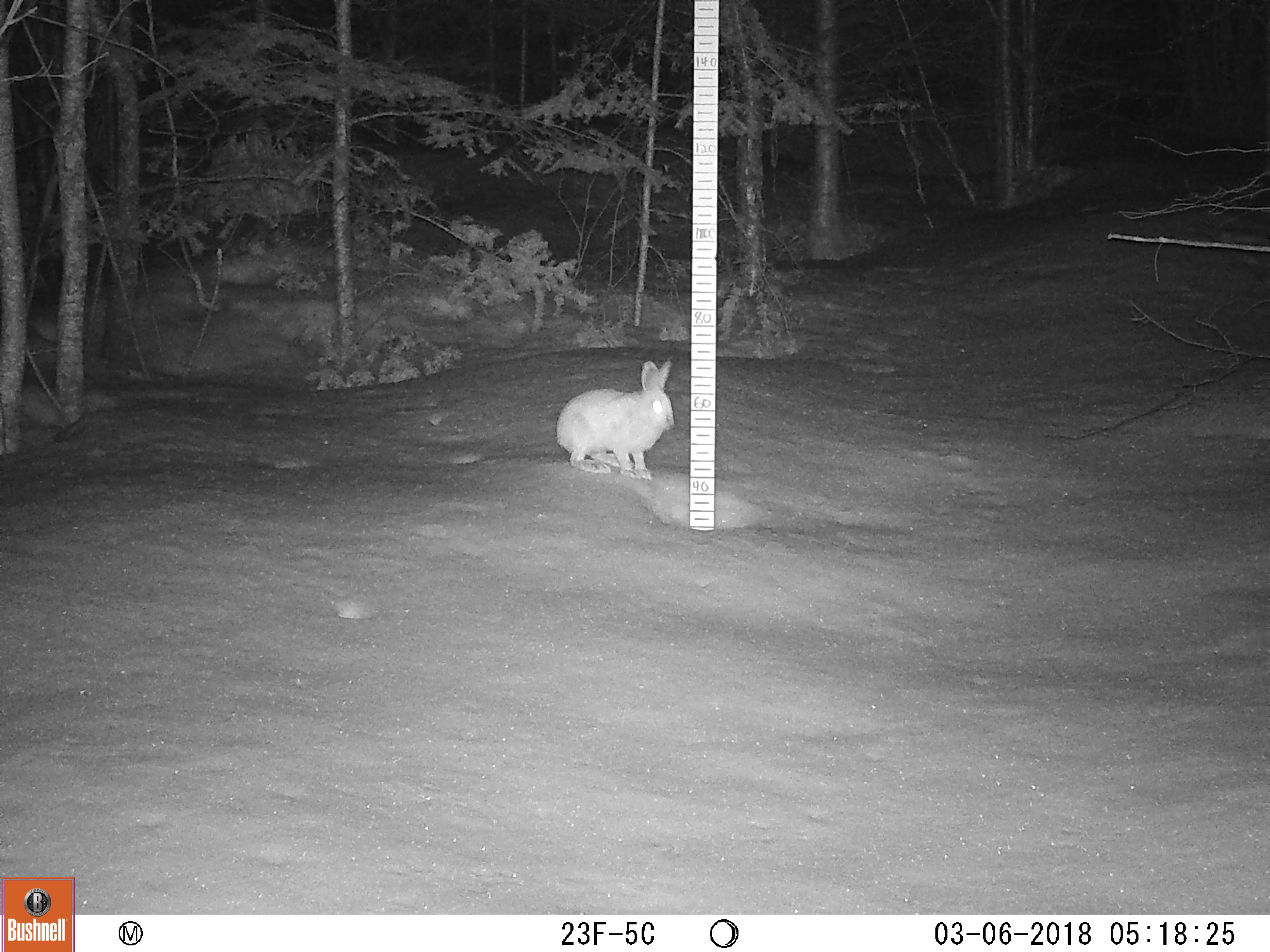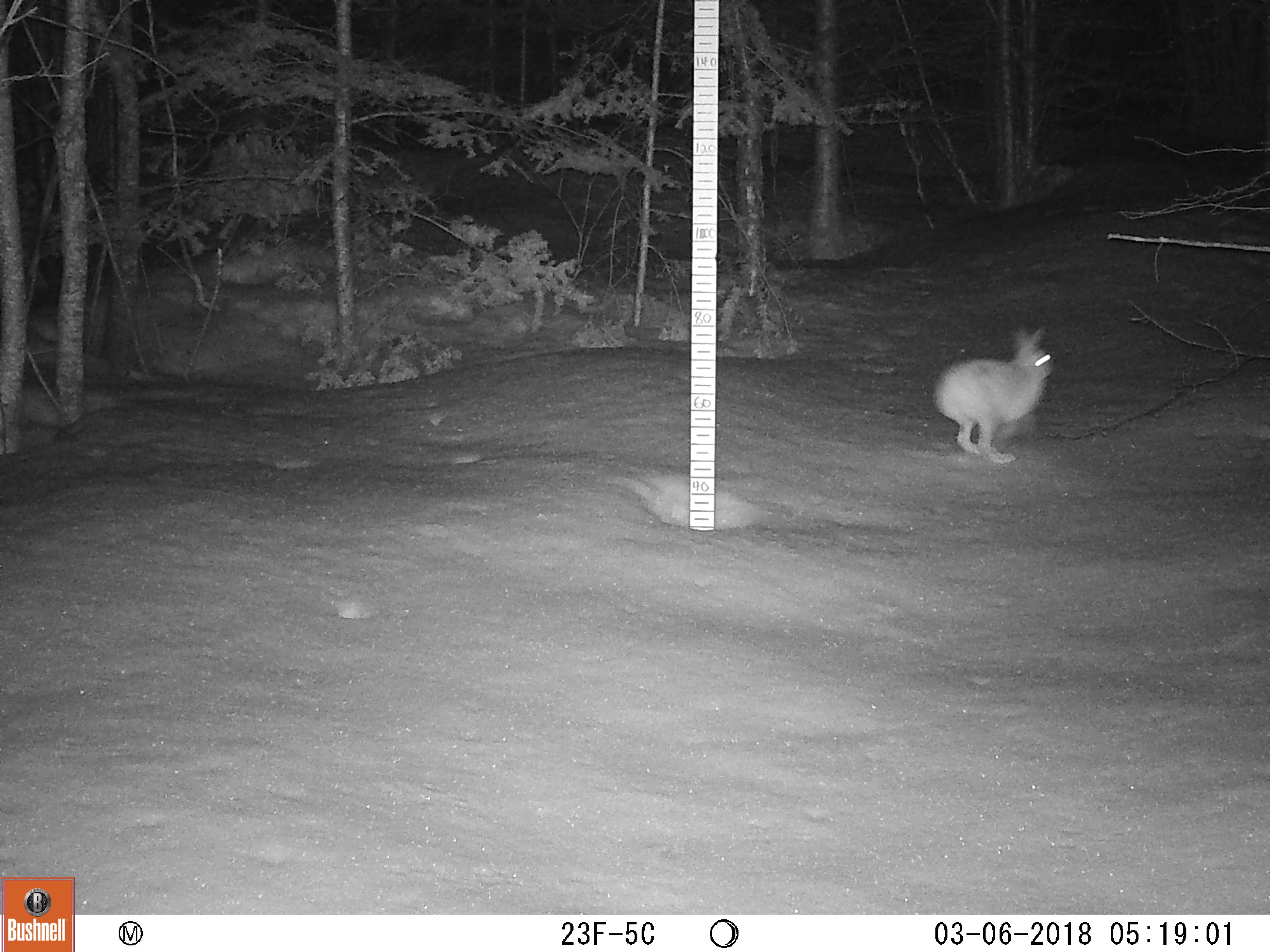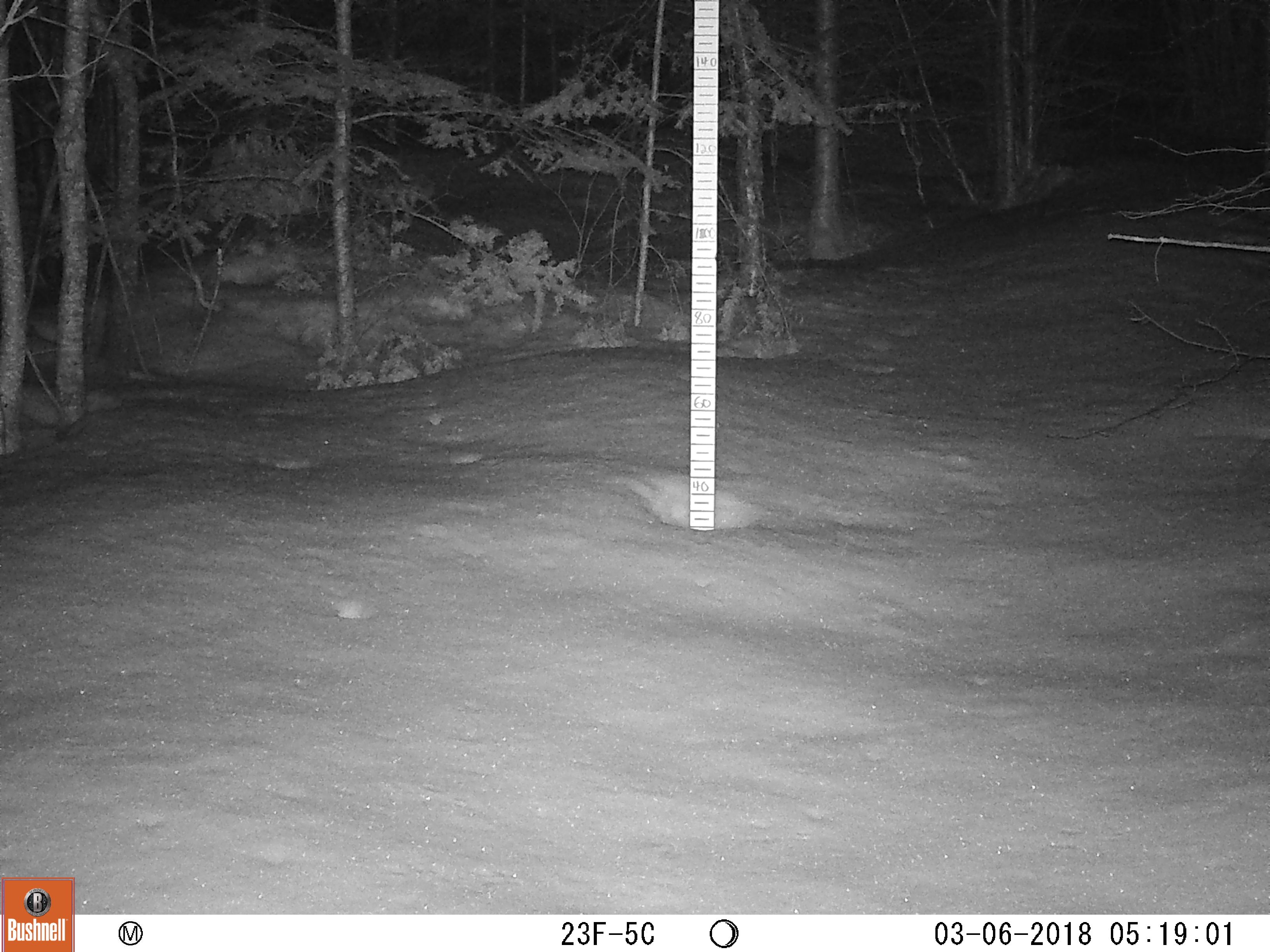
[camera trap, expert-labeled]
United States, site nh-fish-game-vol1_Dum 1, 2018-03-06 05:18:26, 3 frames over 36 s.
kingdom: Animalia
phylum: Chordata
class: Mammalia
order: Lagomorpha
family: Leporidae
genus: Lepus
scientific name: Lepus americanus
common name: snowshoe hare